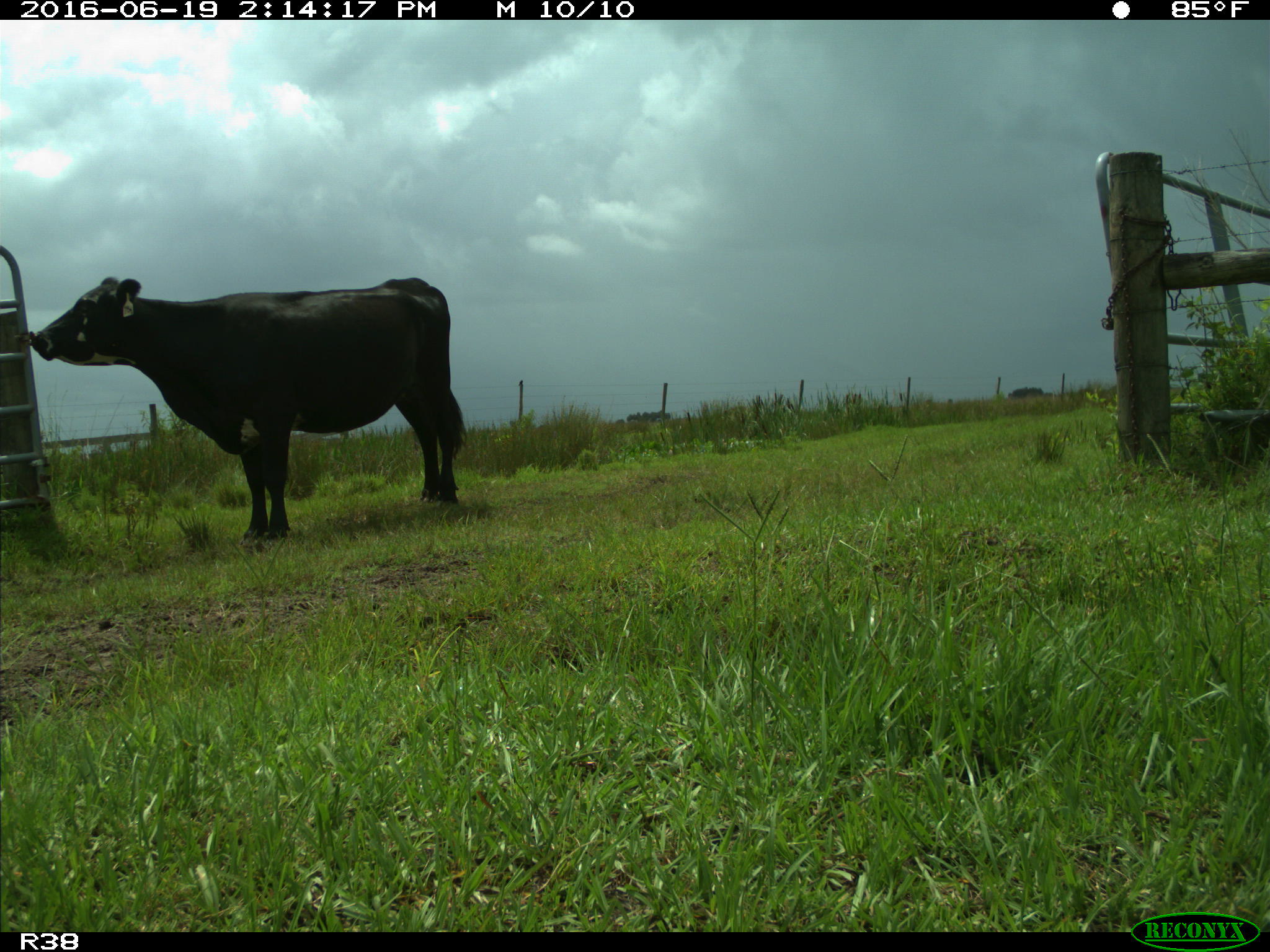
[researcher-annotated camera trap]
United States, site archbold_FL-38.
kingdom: Animalia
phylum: Chordata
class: Mammalia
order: Artiodactyla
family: Bovidae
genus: Bos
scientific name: Bos taurus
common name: domestic cow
Bos taurus (domestic cow).